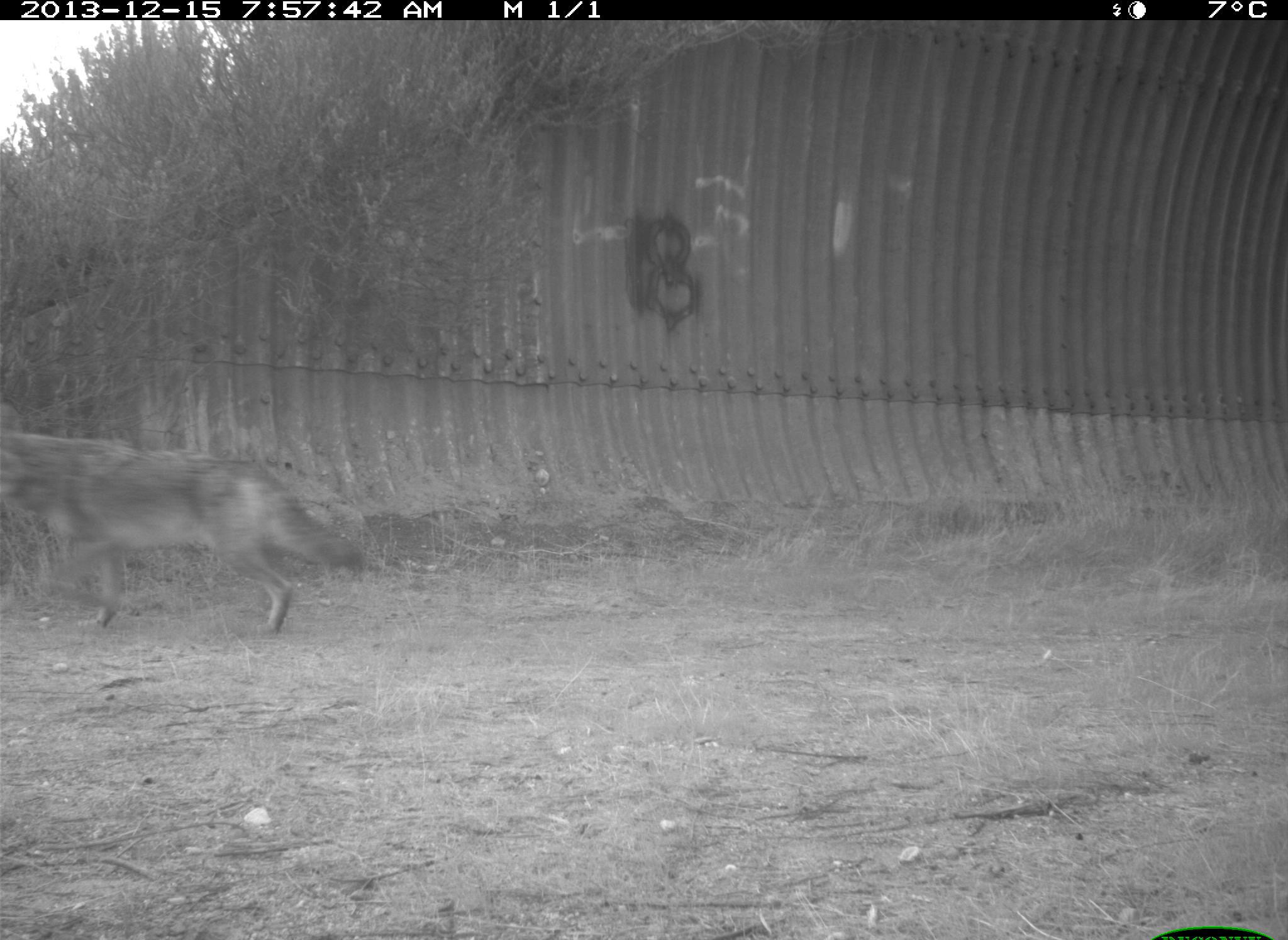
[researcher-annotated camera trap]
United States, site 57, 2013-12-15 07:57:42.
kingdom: Animalia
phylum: Chordata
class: Mammalia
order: Carnivora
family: Canidae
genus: Canis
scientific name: Canis latrans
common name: coyote